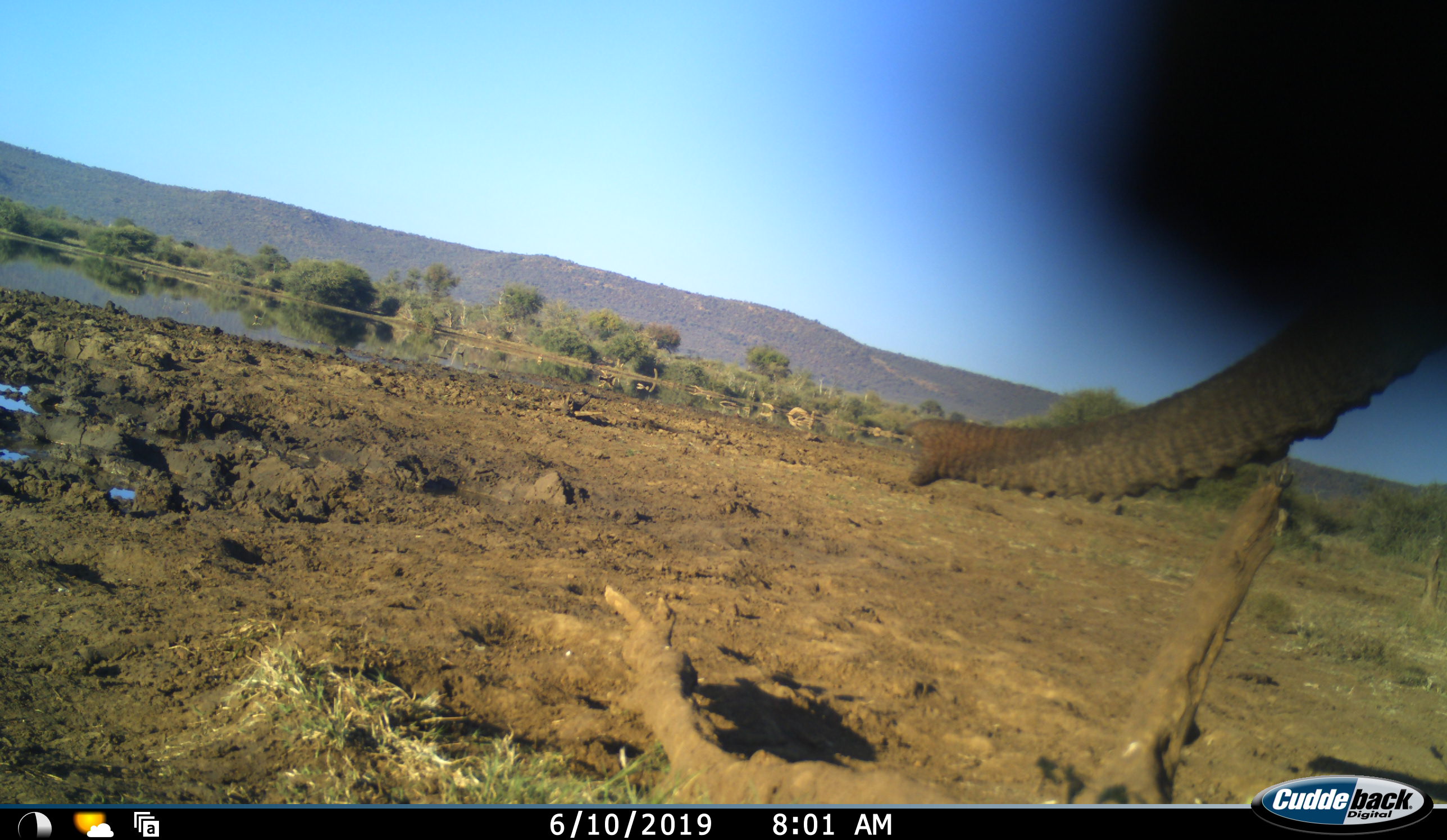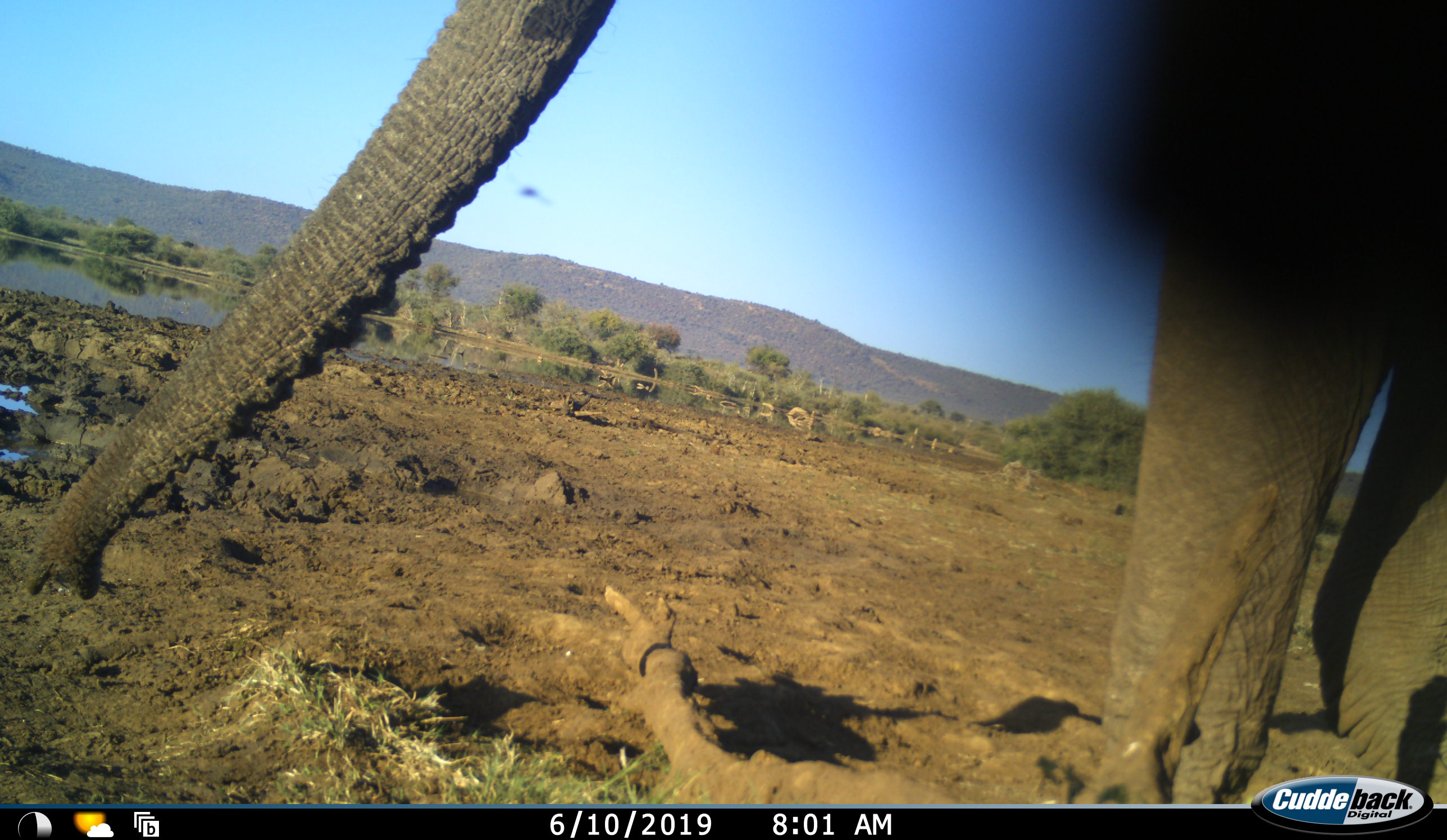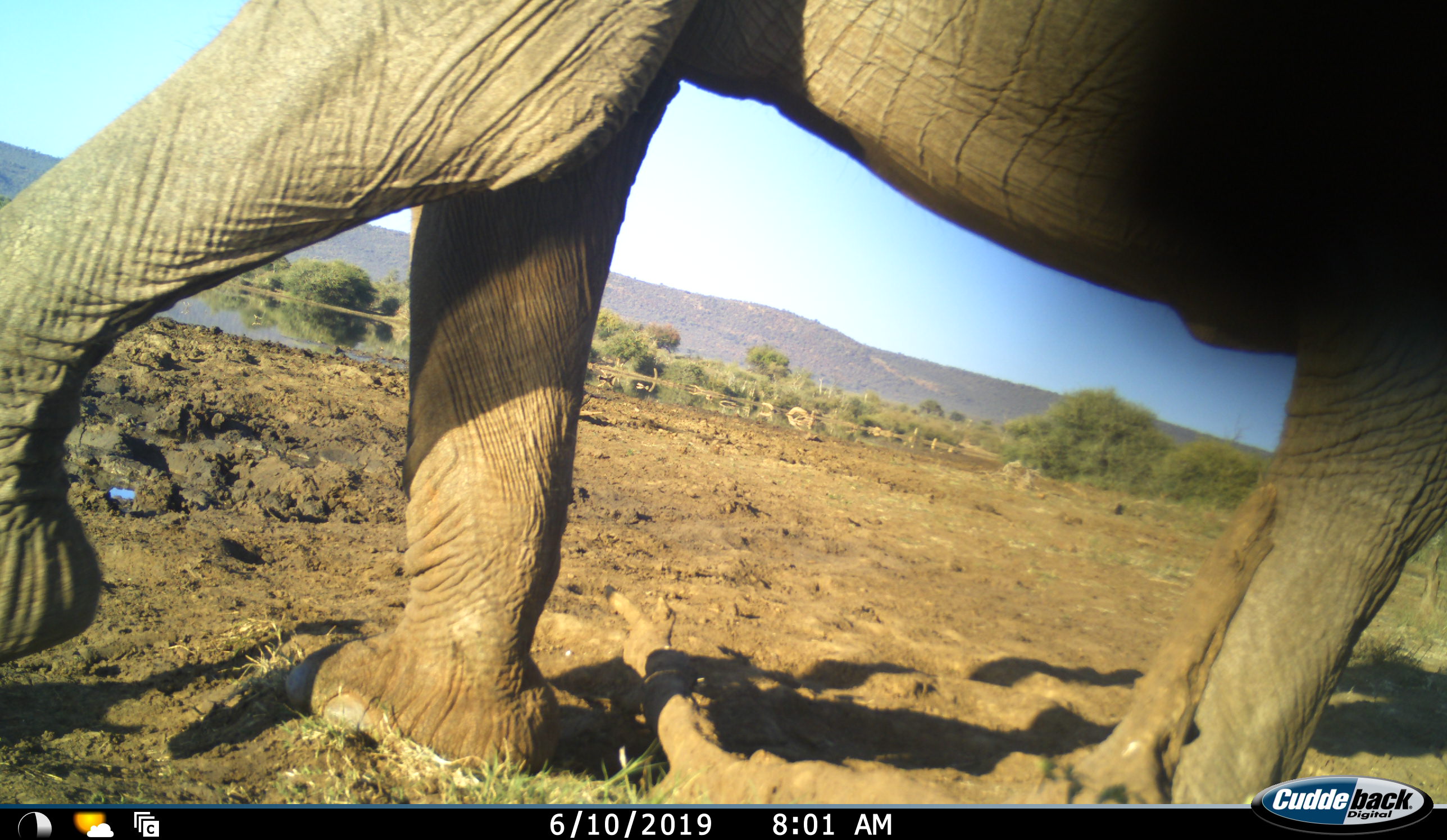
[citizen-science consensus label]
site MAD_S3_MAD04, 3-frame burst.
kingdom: Animalia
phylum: Chordata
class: Mammalia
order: Proboscidea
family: Elephantidae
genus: Loxodonta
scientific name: Loxodonta africana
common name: african bush elephant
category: elephant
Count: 1.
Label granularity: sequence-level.